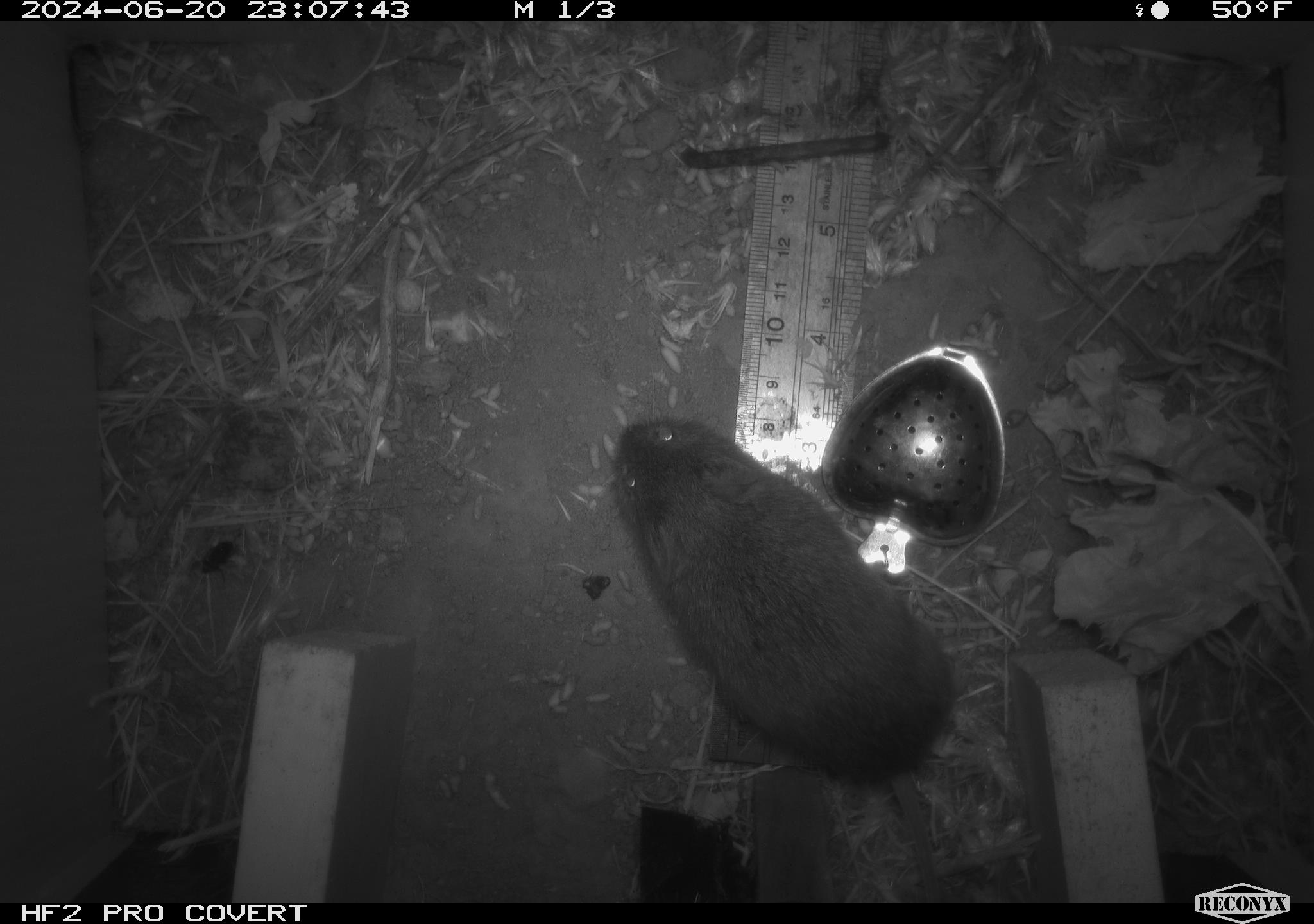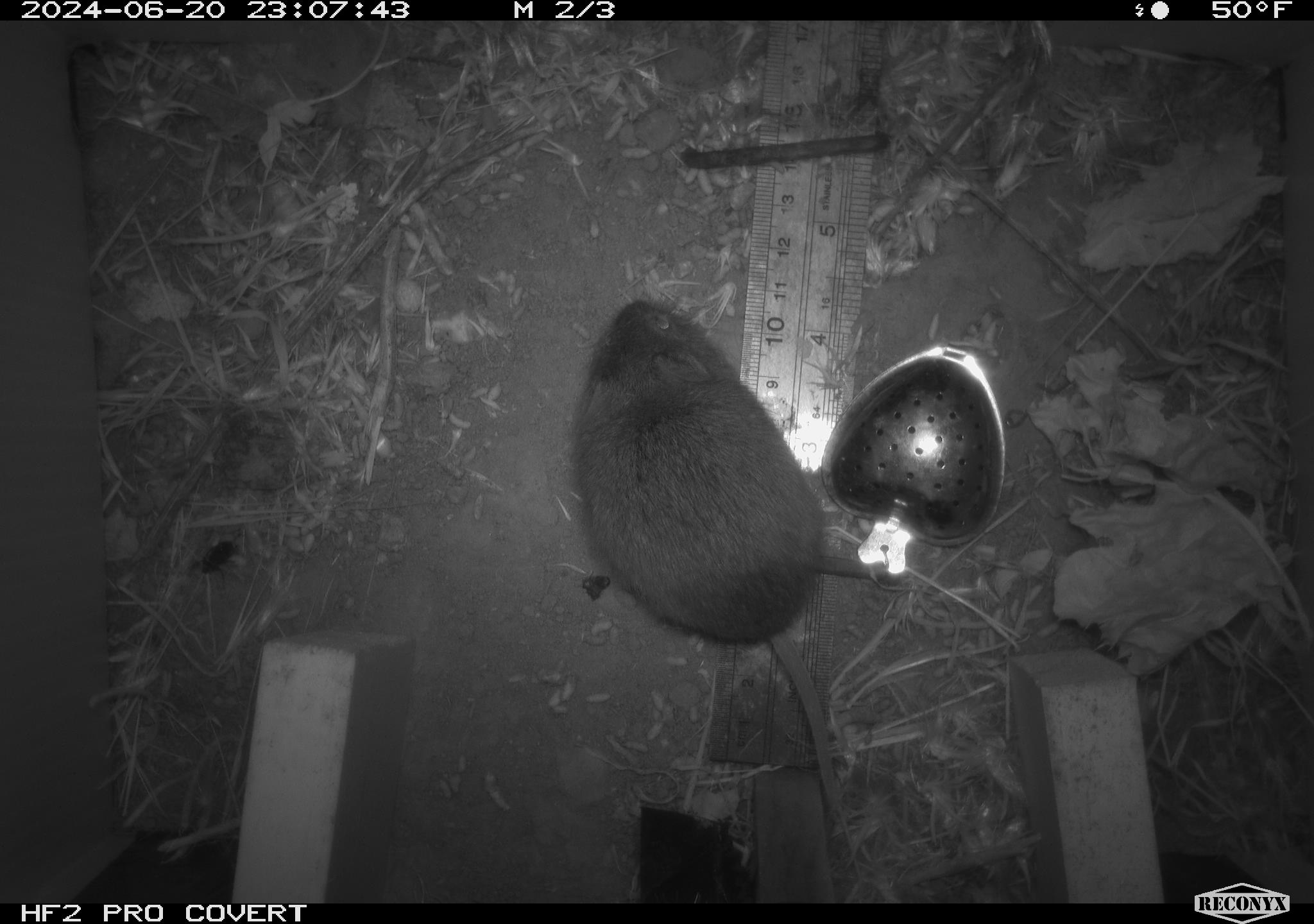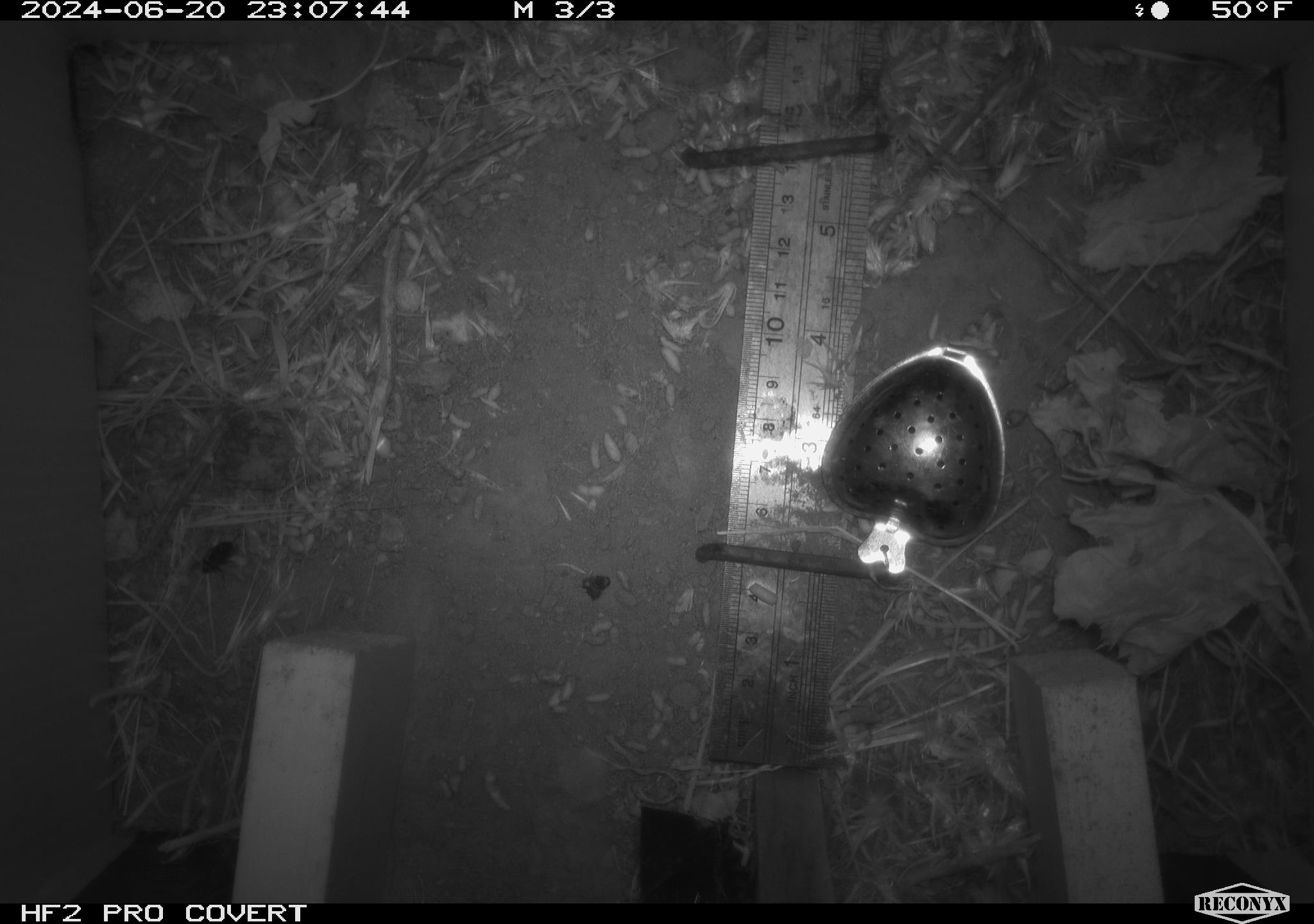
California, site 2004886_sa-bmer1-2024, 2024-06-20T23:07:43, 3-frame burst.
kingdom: Animalia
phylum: Chordata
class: Mammalia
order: Rodentia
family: Cricetidae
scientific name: Cricetidae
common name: hamsters, voles, lemmings, and allies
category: cricetidae family